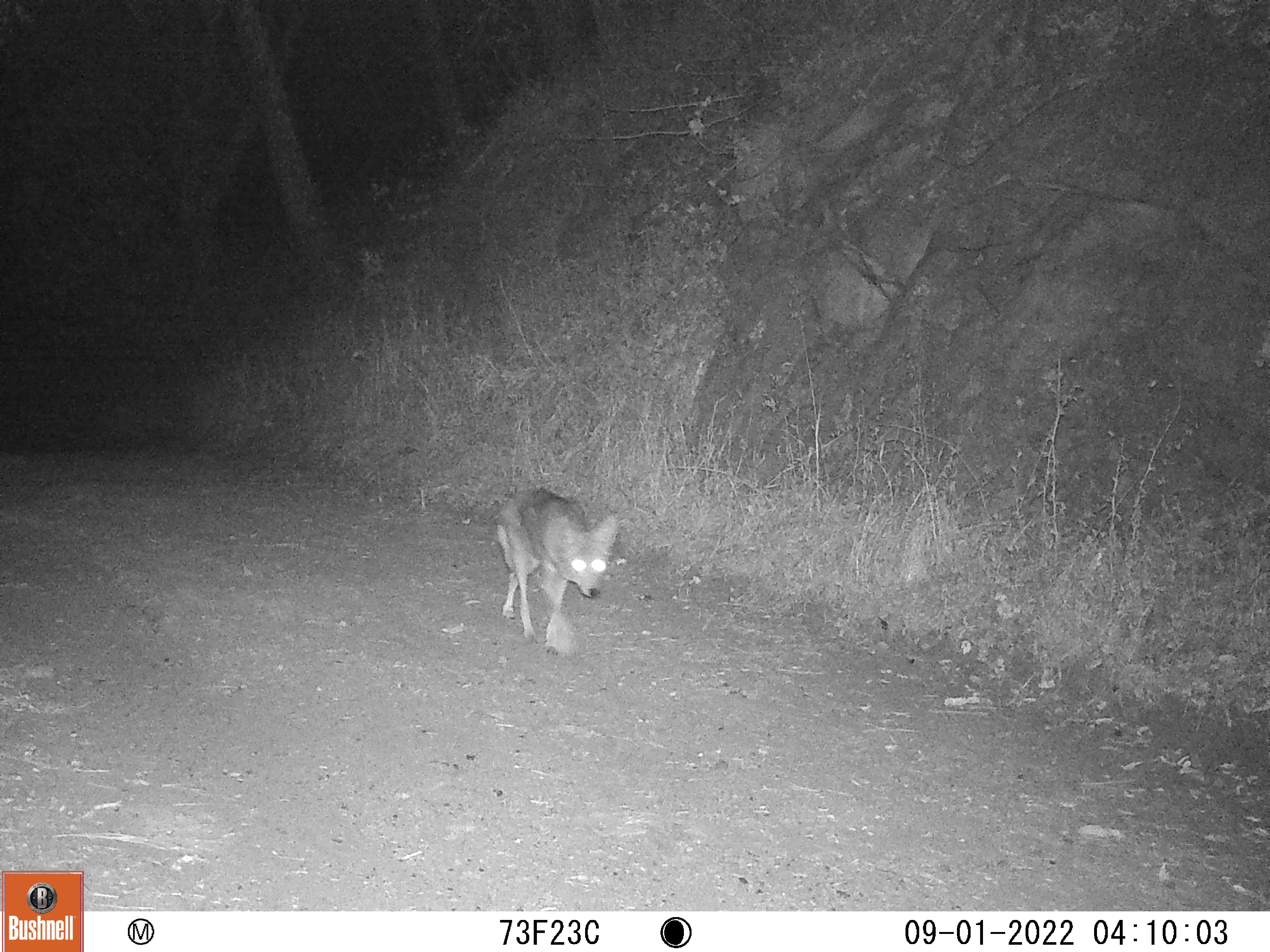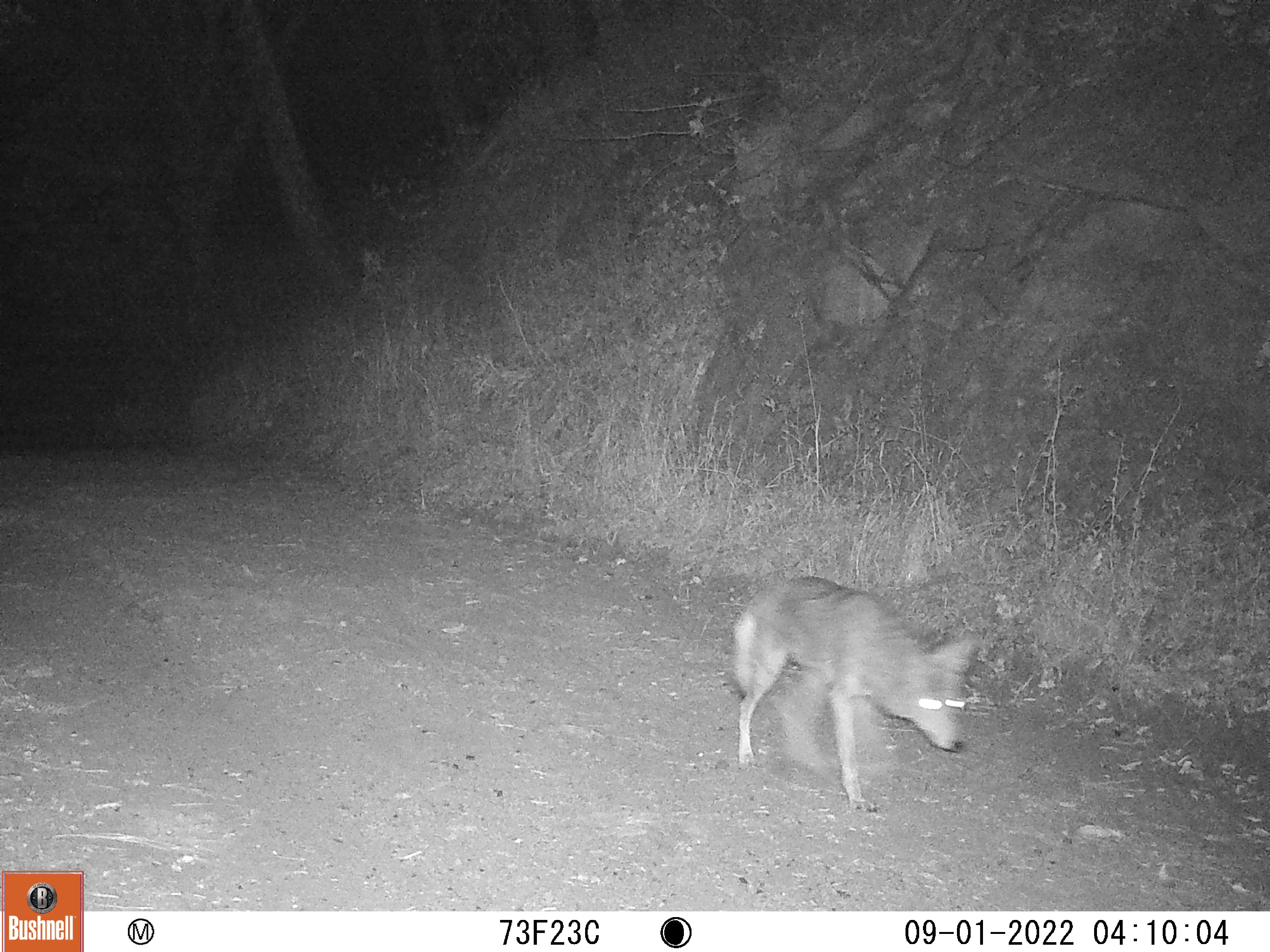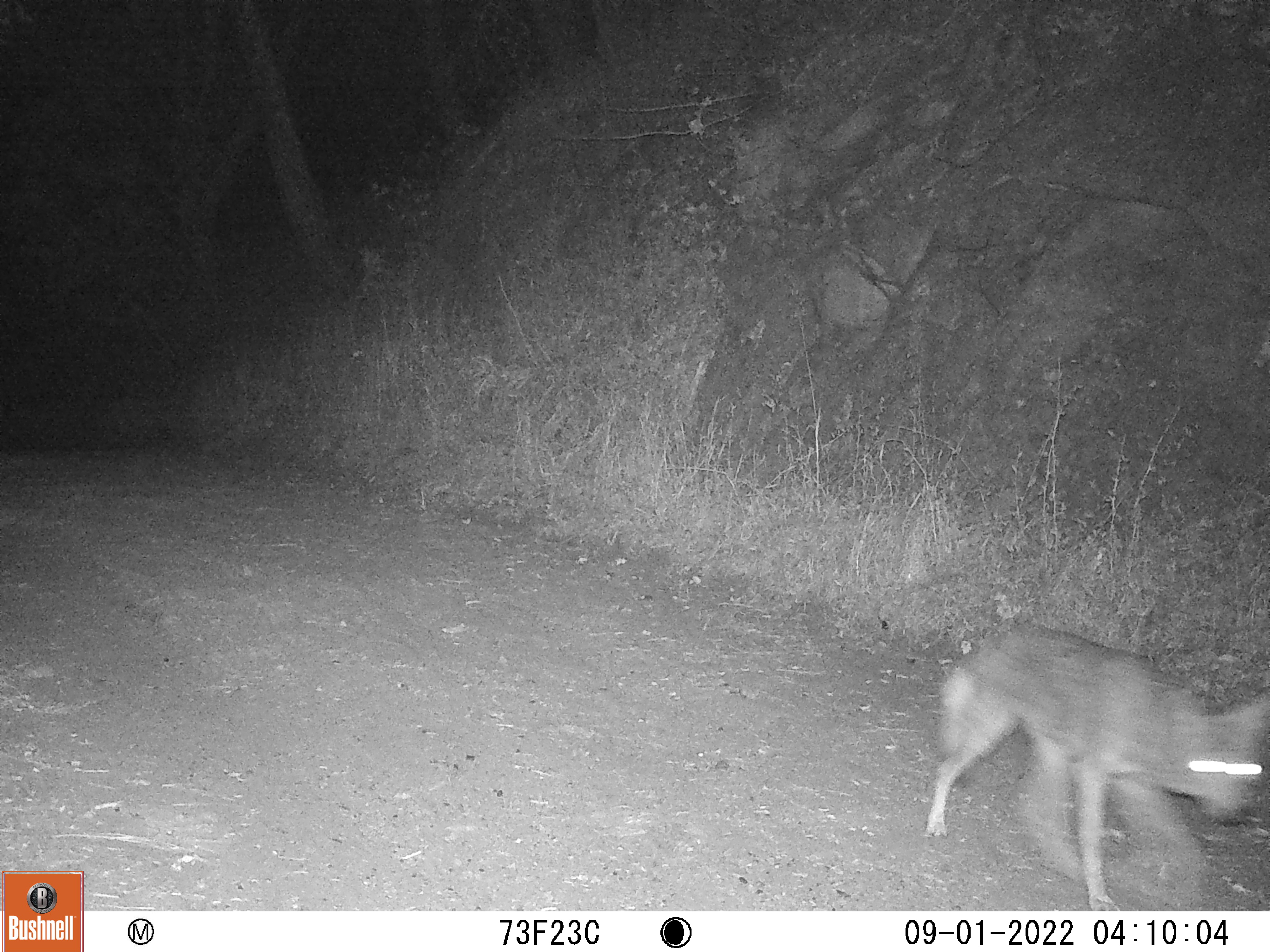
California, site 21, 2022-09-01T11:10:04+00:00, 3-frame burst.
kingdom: Animalia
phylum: Chordata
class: Mammalia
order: Carnivora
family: Canidae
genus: Canis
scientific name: Canis latrans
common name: coyote